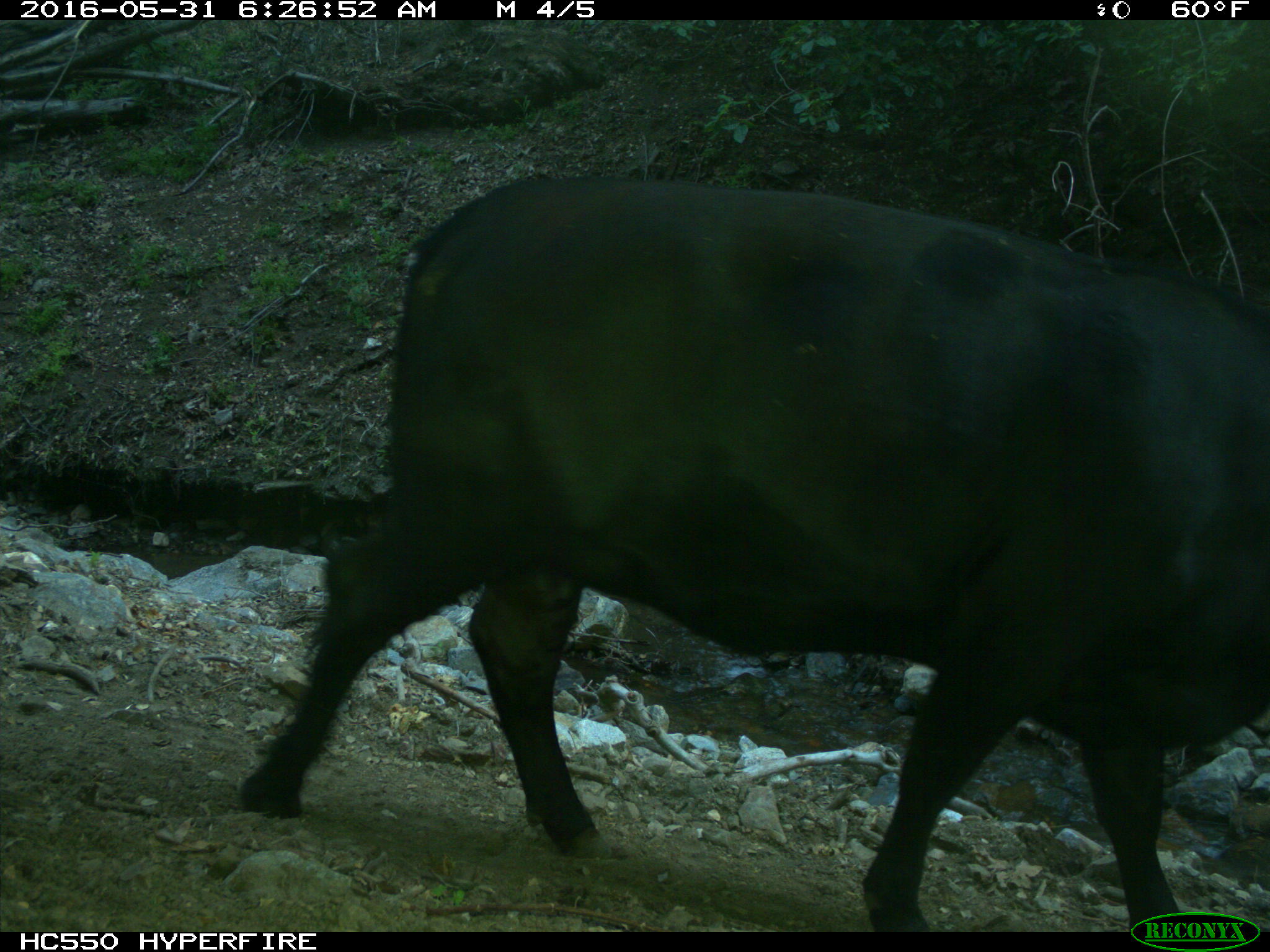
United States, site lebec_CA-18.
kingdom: Animalia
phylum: Chordata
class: Mammalia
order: Artiodactyla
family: Bovidae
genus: Bos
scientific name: Bos taurus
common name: domestic cow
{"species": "Bos taurus (domestic cow)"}